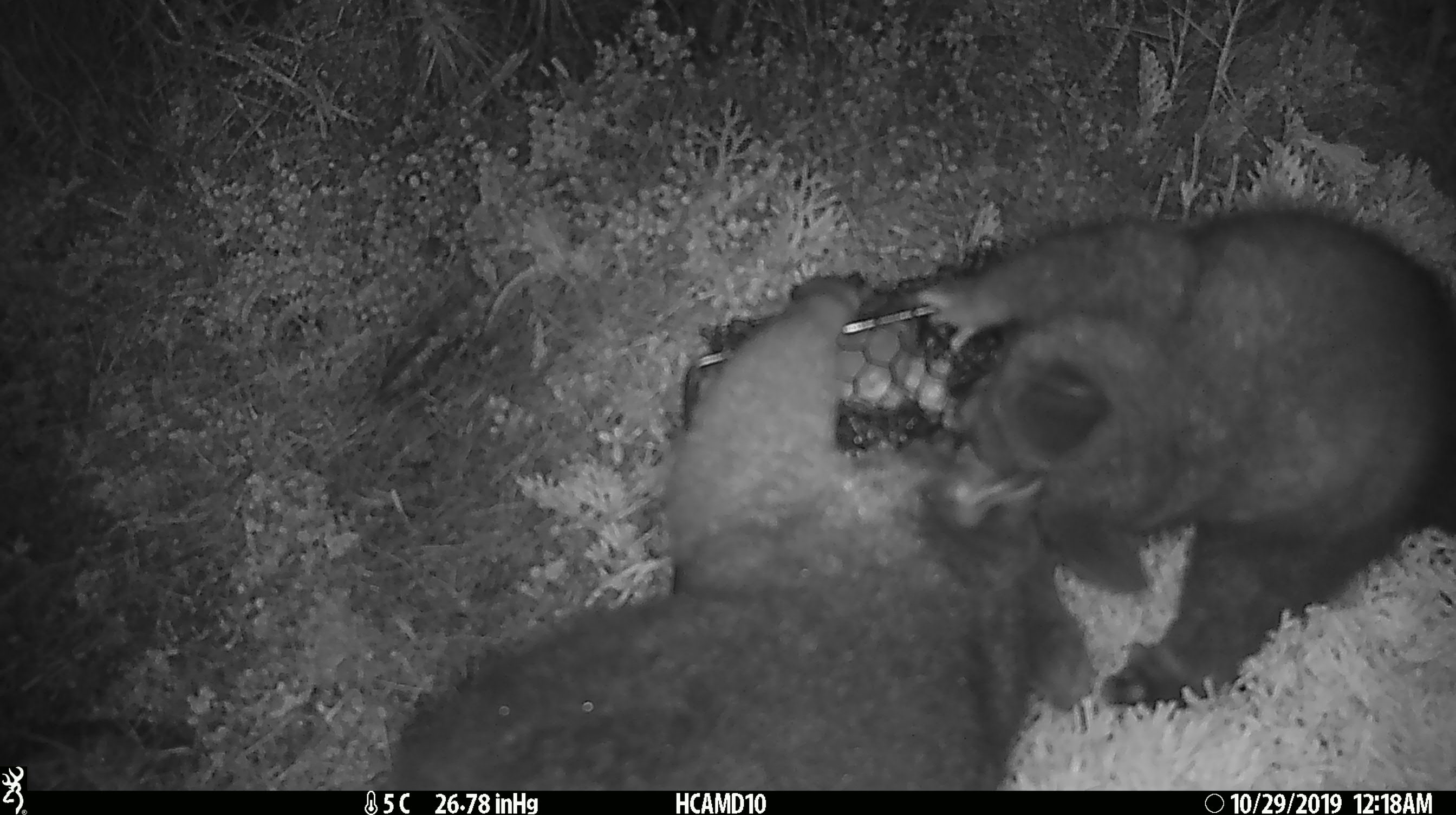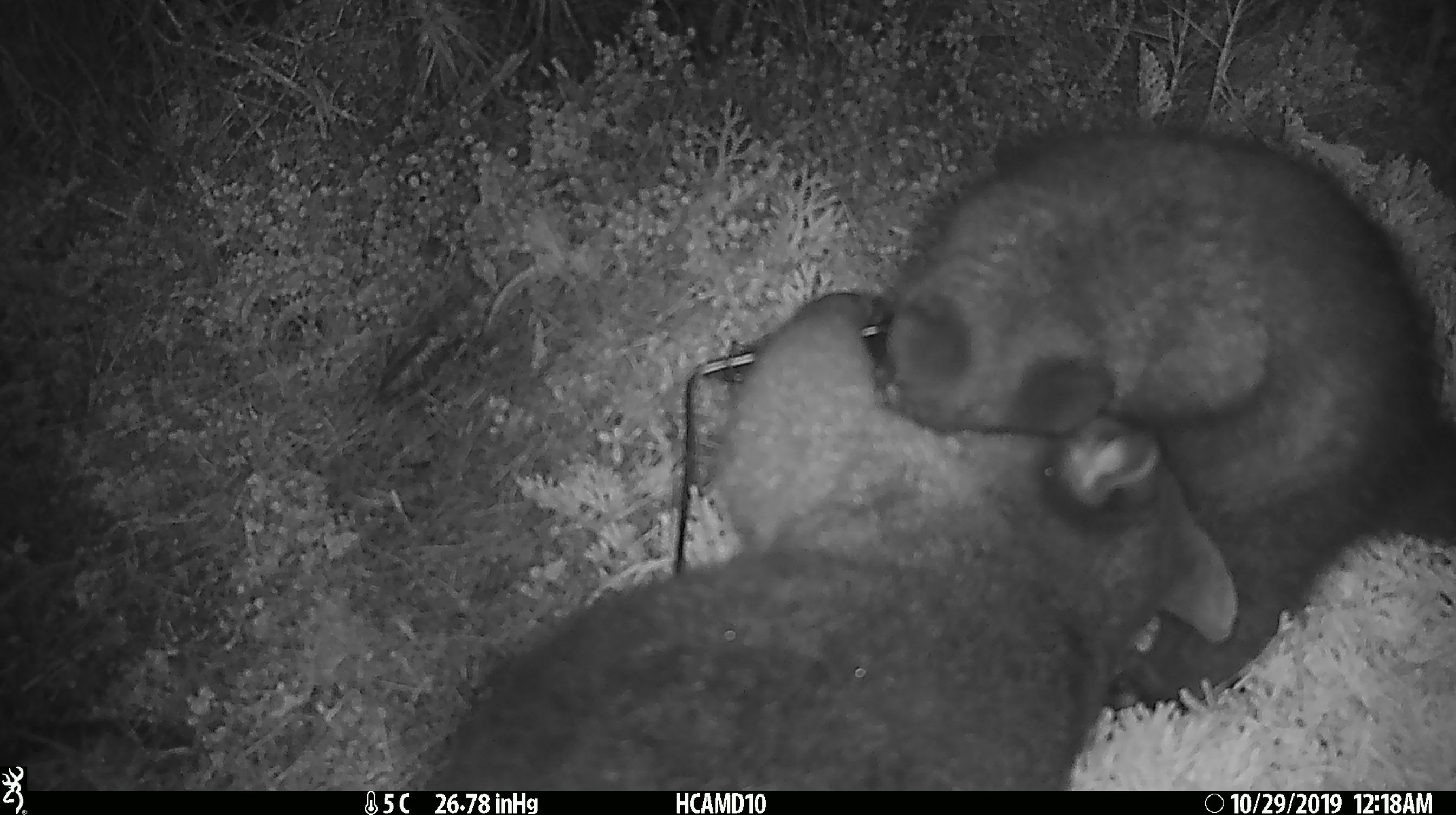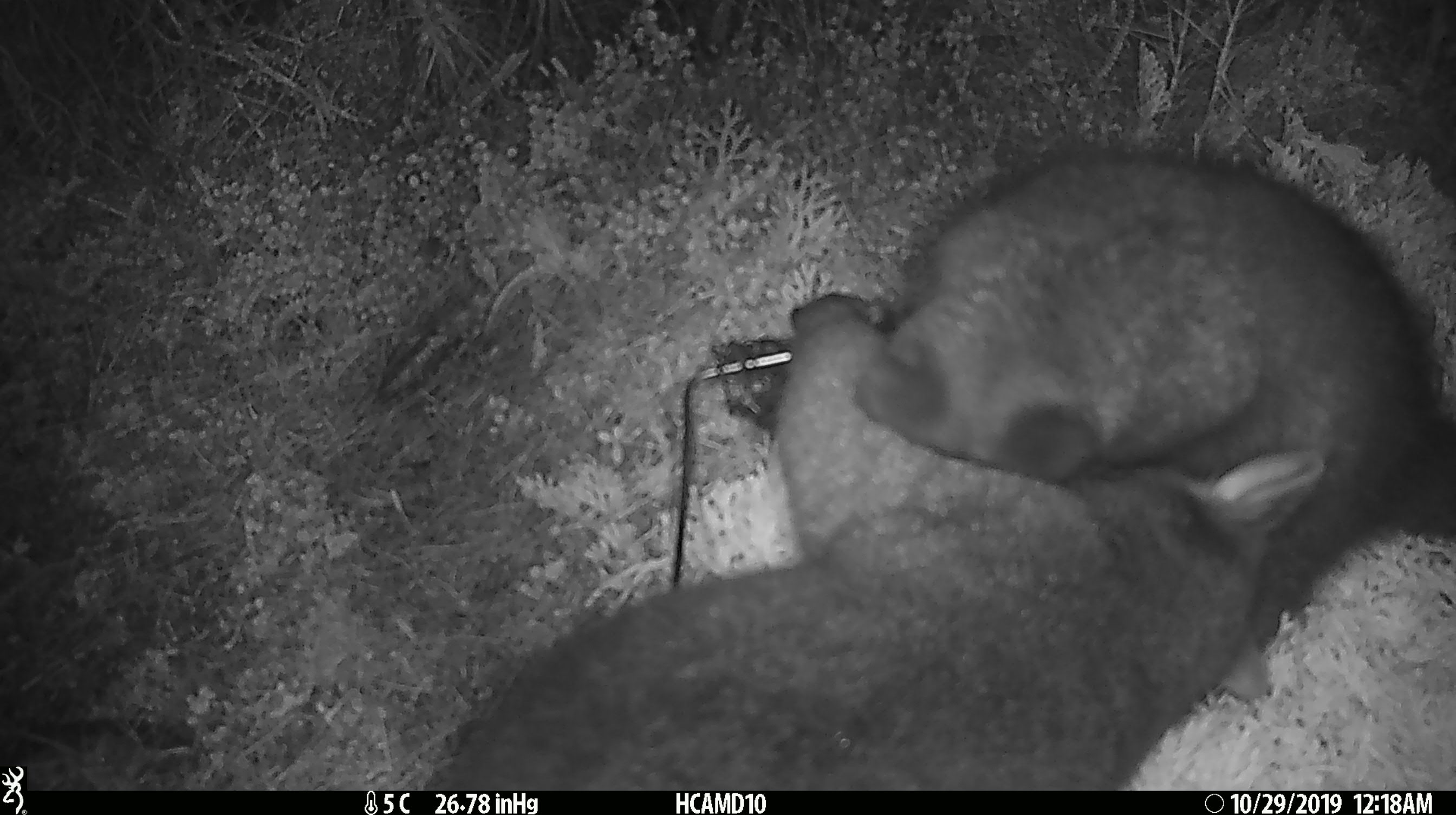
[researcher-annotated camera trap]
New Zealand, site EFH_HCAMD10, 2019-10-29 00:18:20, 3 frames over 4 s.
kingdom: Animalia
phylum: Chordata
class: Mammalia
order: Diprotodontia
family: Phalangeridae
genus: Trichosurus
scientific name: Trichosurus vulpecula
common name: common brushtail possum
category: possum